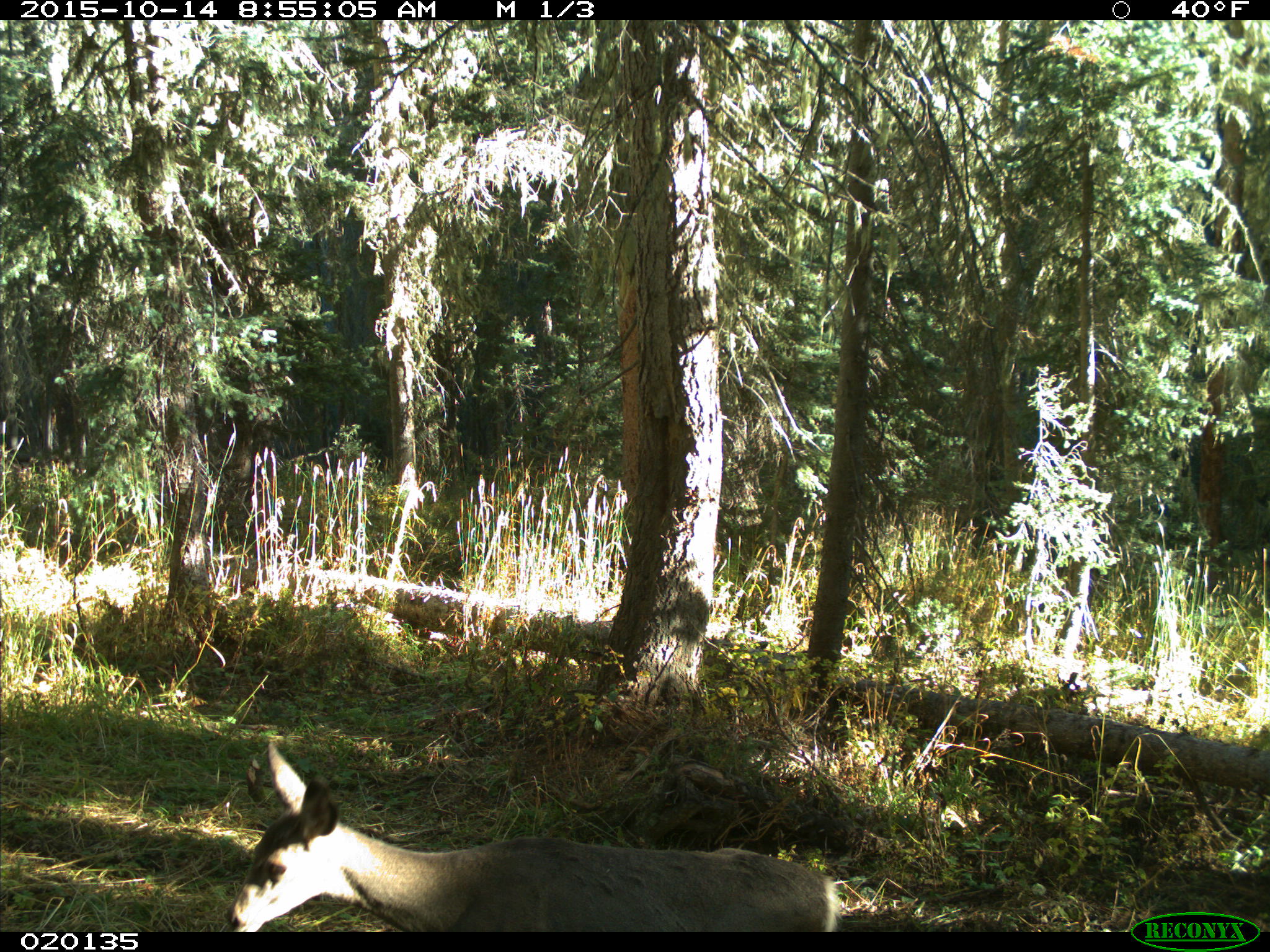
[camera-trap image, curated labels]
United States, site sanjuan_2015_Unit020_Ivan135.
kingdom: Animalia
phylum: Chordata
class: Mammalia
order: Artiodactyla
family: Cervidae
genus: Odocoileus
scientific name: Odocoileus hemionus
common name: mule deer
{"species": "Odocoileus hemionus (mule deer)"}